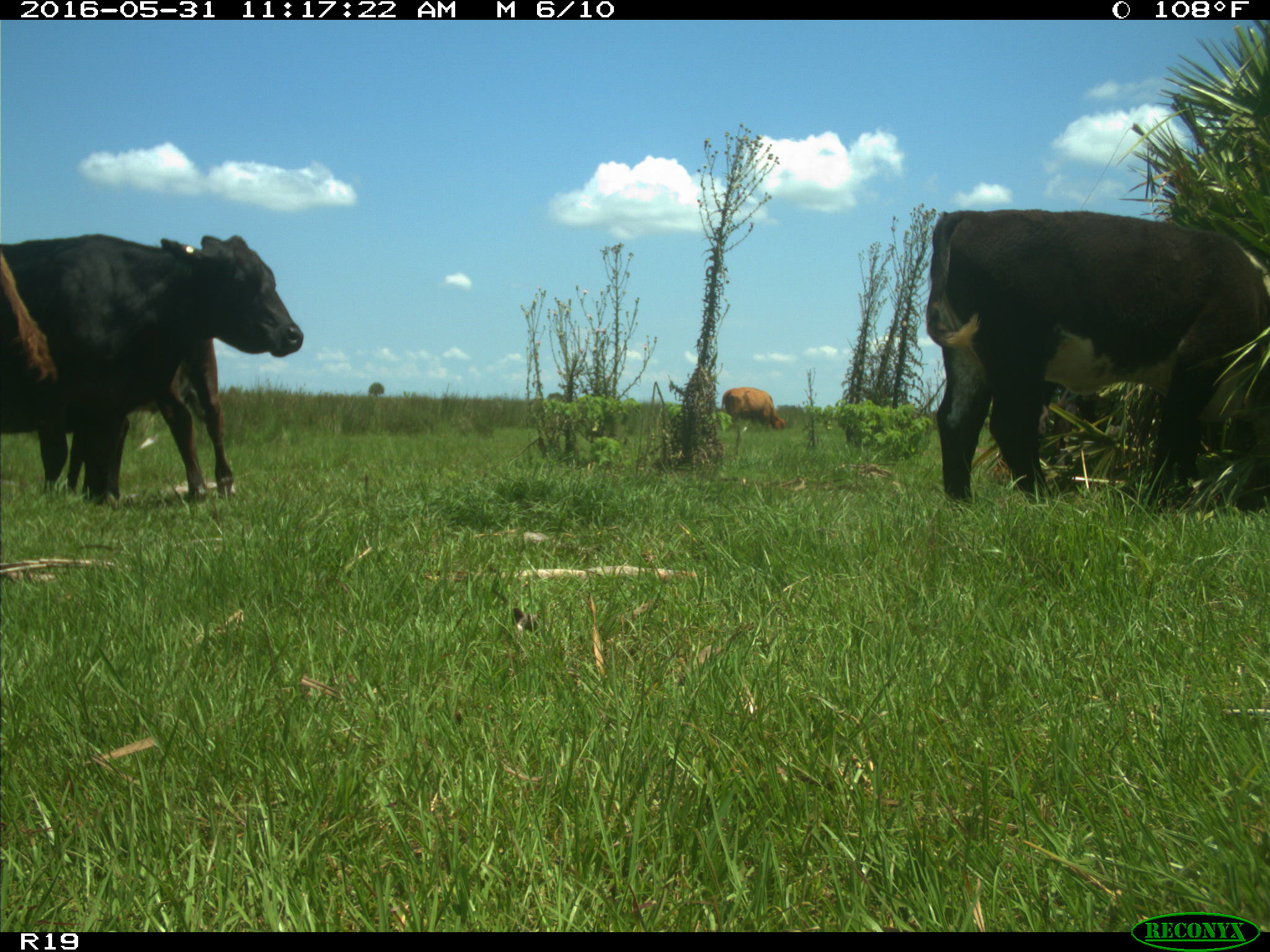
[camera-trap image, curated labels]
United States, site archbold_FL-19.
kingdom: Animalia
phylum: Chordata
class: Mammalia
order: Artiodactyla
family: Bovidae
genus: Bos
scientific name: Bos taurus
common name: domestic cow